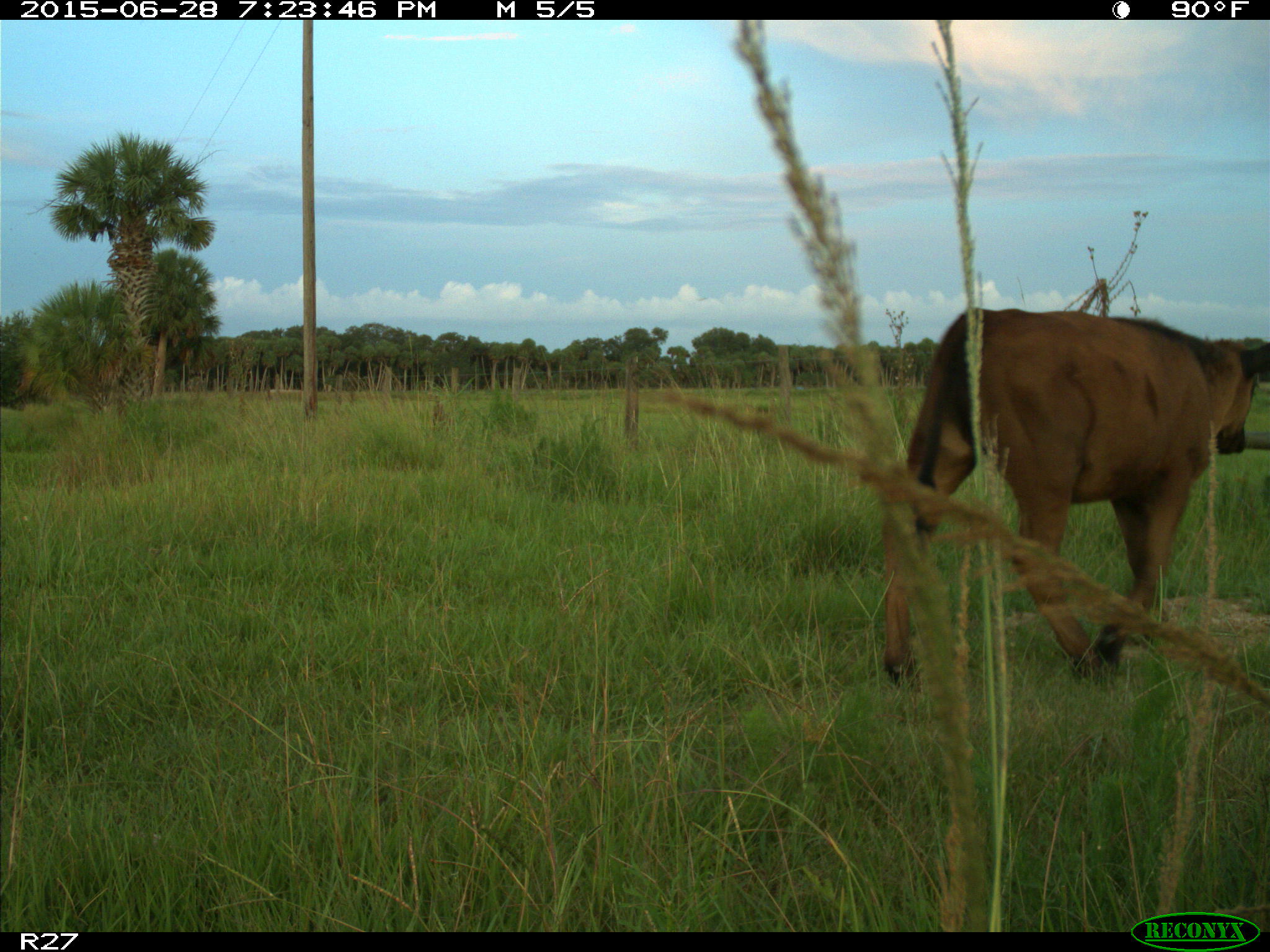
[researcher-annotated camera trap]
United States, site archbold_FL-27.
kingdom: Animalia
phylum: Chordata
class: Mammalia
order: Artiodactyla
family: Bovidae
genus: Bos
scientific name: Bos taurus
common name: domestic cow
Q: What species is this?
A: Bos taurus (domestic cow).